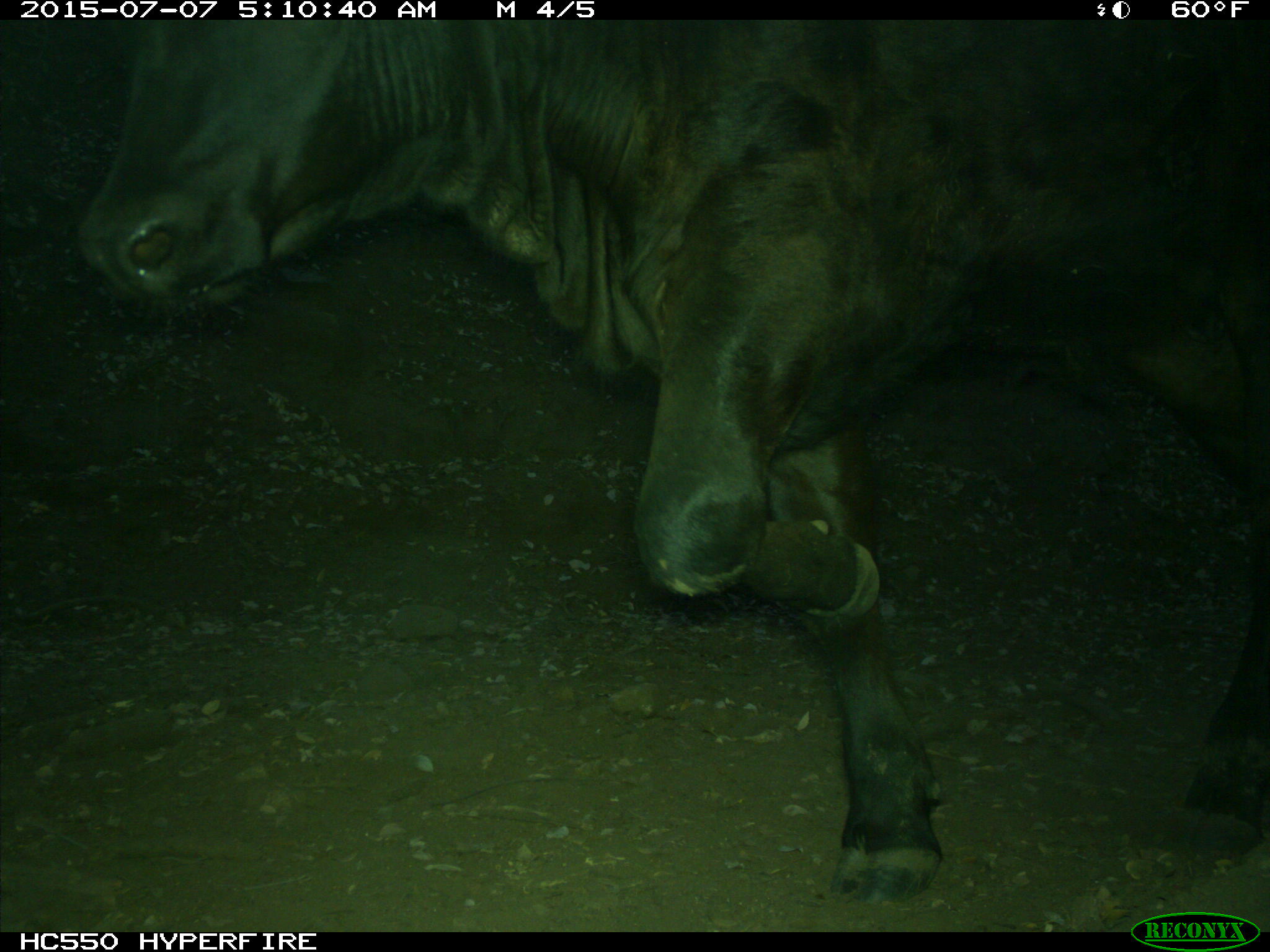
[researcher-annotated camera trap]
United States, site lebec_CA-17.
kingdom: Animalia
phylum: Chordata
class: Mammalia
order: Artiodactyla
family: Bovidae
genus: Bos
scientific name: Bos taurus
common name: domestic cow